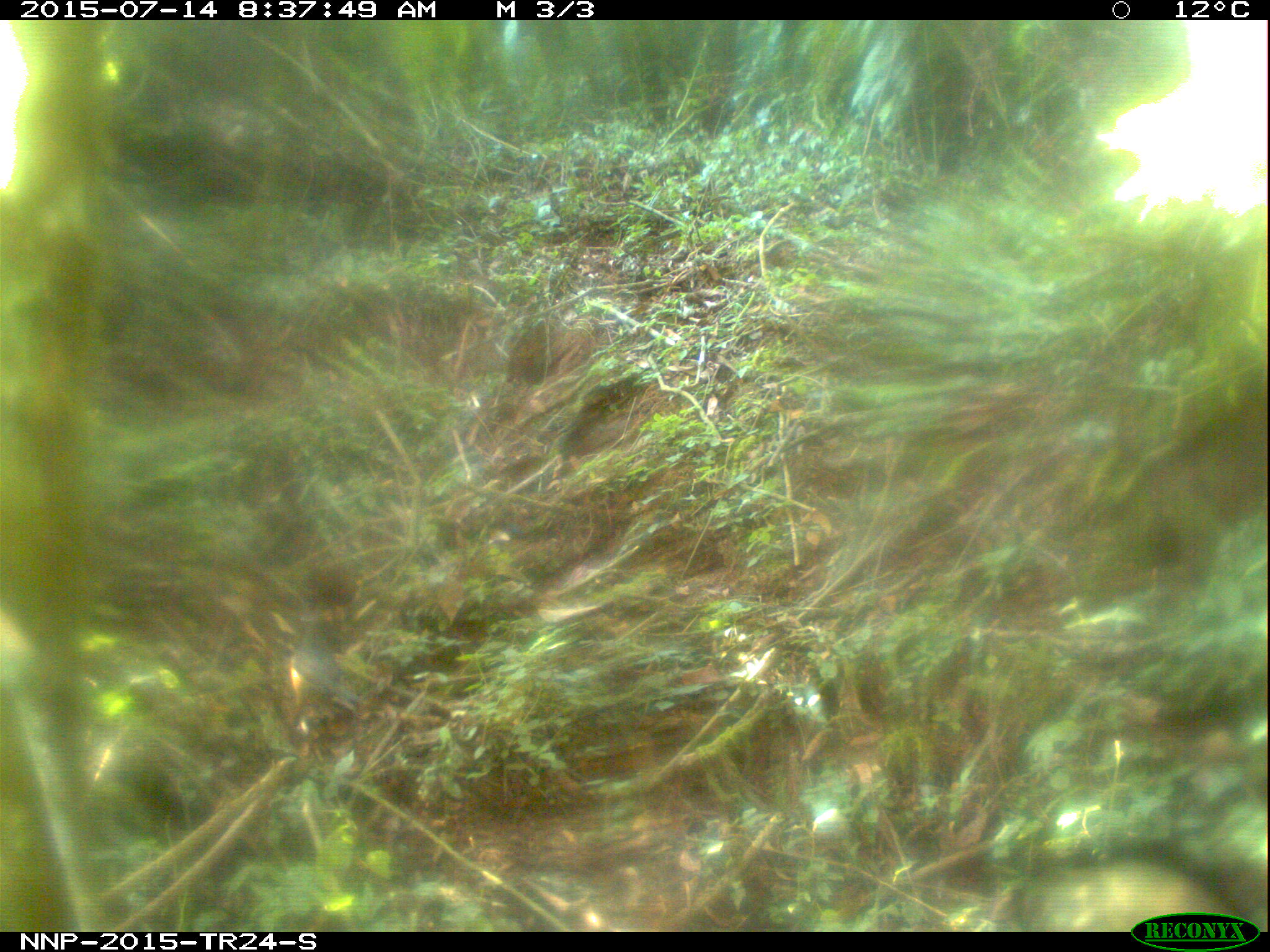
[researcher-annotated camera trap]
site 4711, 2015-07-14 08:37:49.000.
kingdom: Animalia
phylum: Chordata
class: Aves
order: Passeriformes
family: Turdidae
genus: Turdus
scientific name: Turdus olivaceus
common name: olive thrush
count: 1